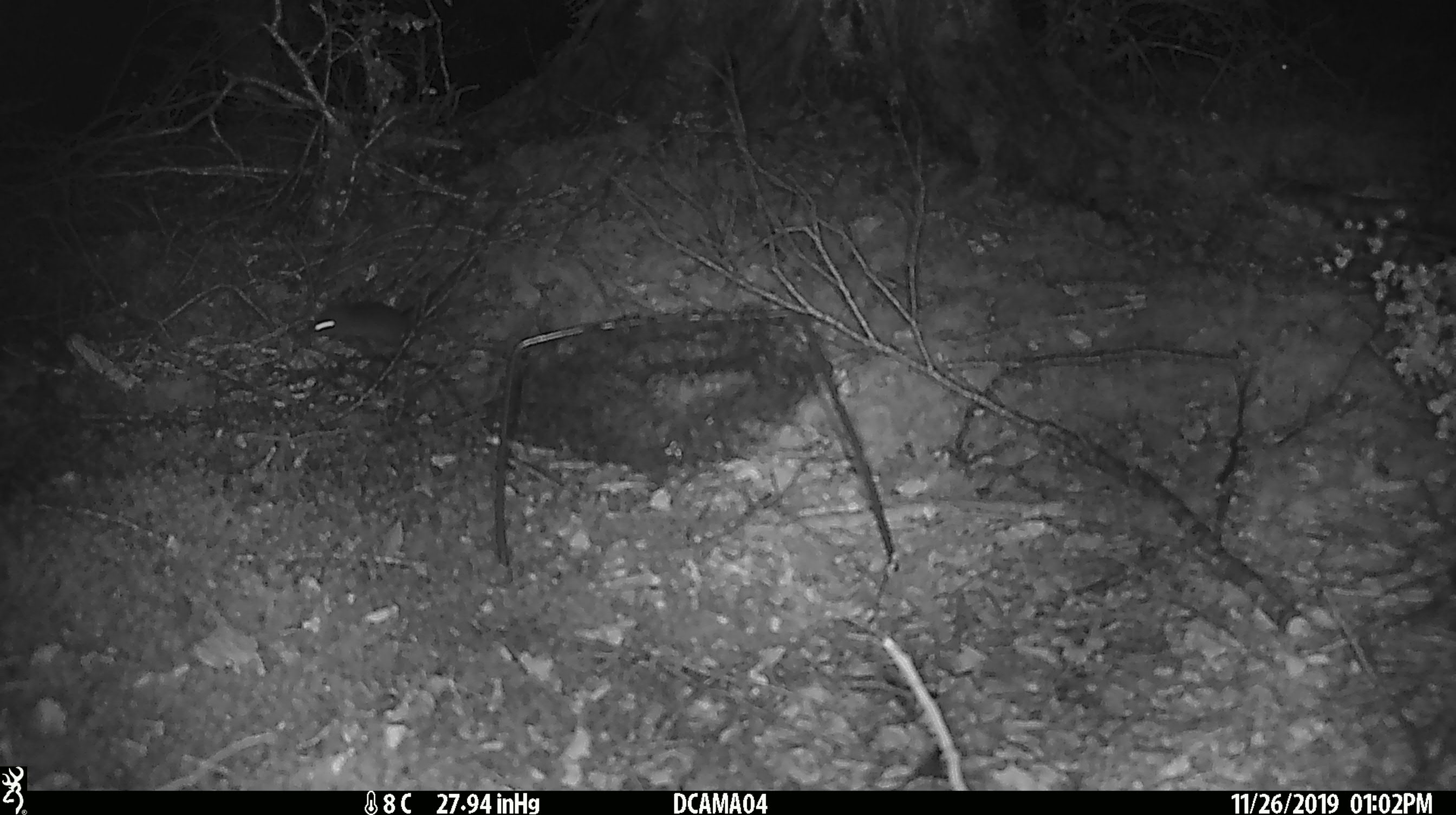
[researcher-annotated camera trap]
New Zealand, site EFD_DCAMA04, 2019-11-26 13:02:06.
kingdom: Animalia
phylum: Chordata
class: Mammalia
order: Rodentia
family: Muridae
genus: Mus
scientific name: Mus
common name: mouse